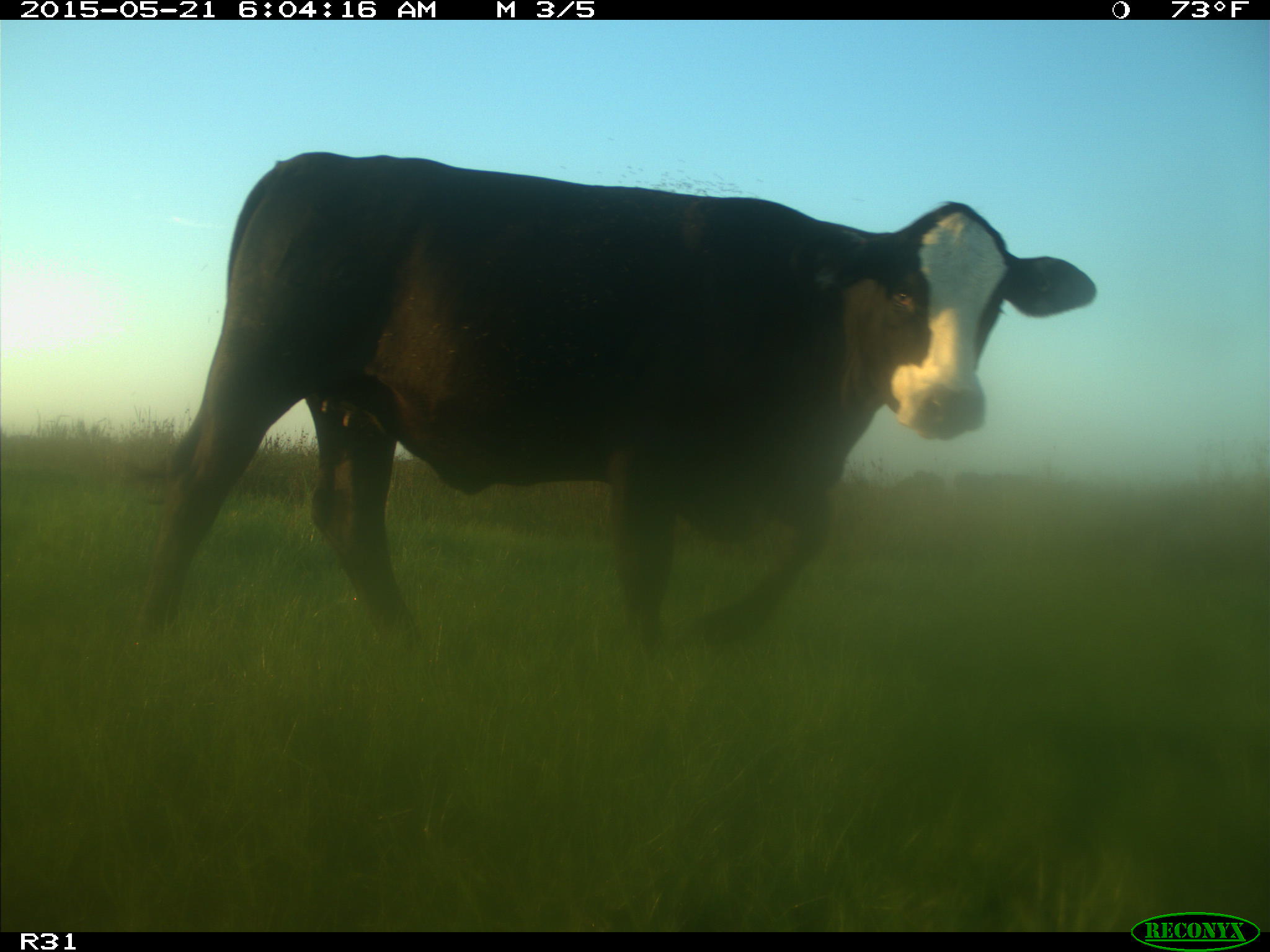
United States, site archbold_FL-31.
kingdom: Animalia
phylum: Chordata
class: Mammalia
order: Artiodactyla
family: Bovidae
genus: Bos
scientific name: Bos taurus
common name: domestic cow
Bos taurus (domestic cow).